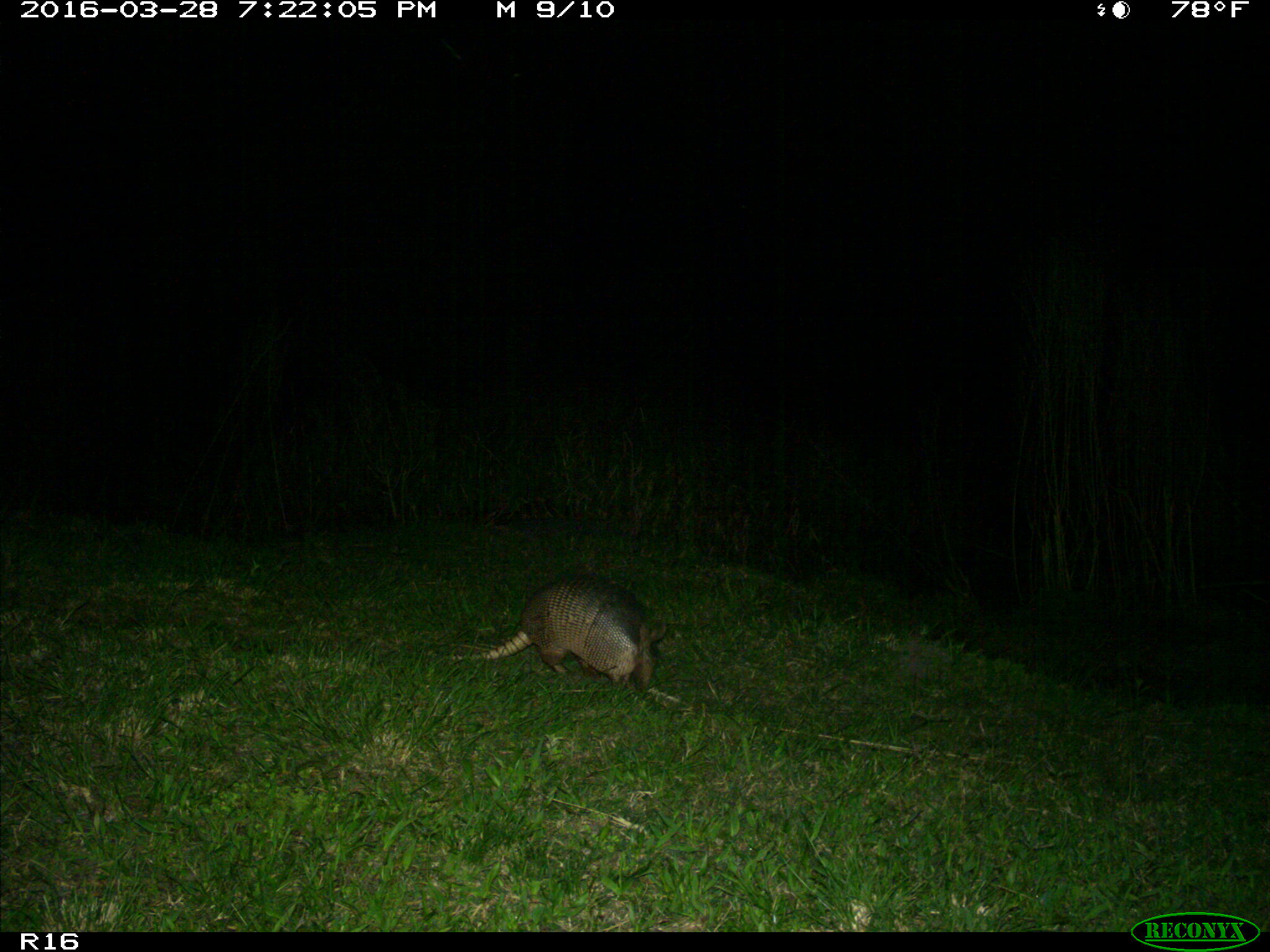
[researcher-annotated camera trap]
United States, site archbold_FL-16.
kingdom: Animalia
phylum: Chordata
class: Mammalia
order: Cingulata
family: Dasypodidae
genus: Dasypus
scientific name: Dasypus novemcinctus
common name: nine-banded armadillo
Dasypus novemcinctus (nine-banded armadillo).